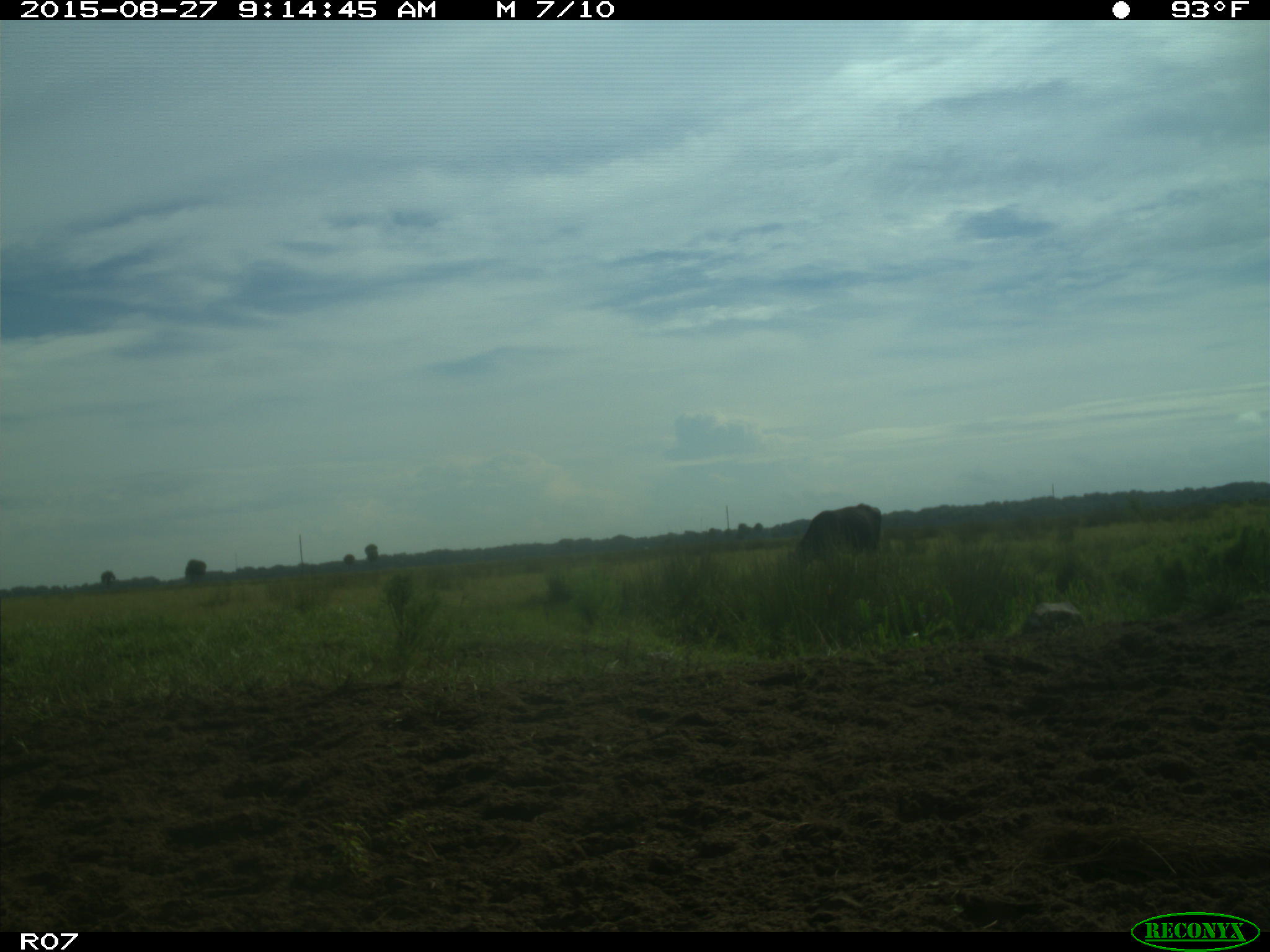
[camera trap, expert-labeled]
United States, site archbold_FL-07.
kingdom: Animalia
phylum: Chordata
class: Mammalia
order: Artiodactyla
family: Bovidae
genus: Bos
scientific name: Bos taurus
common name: domestic cow